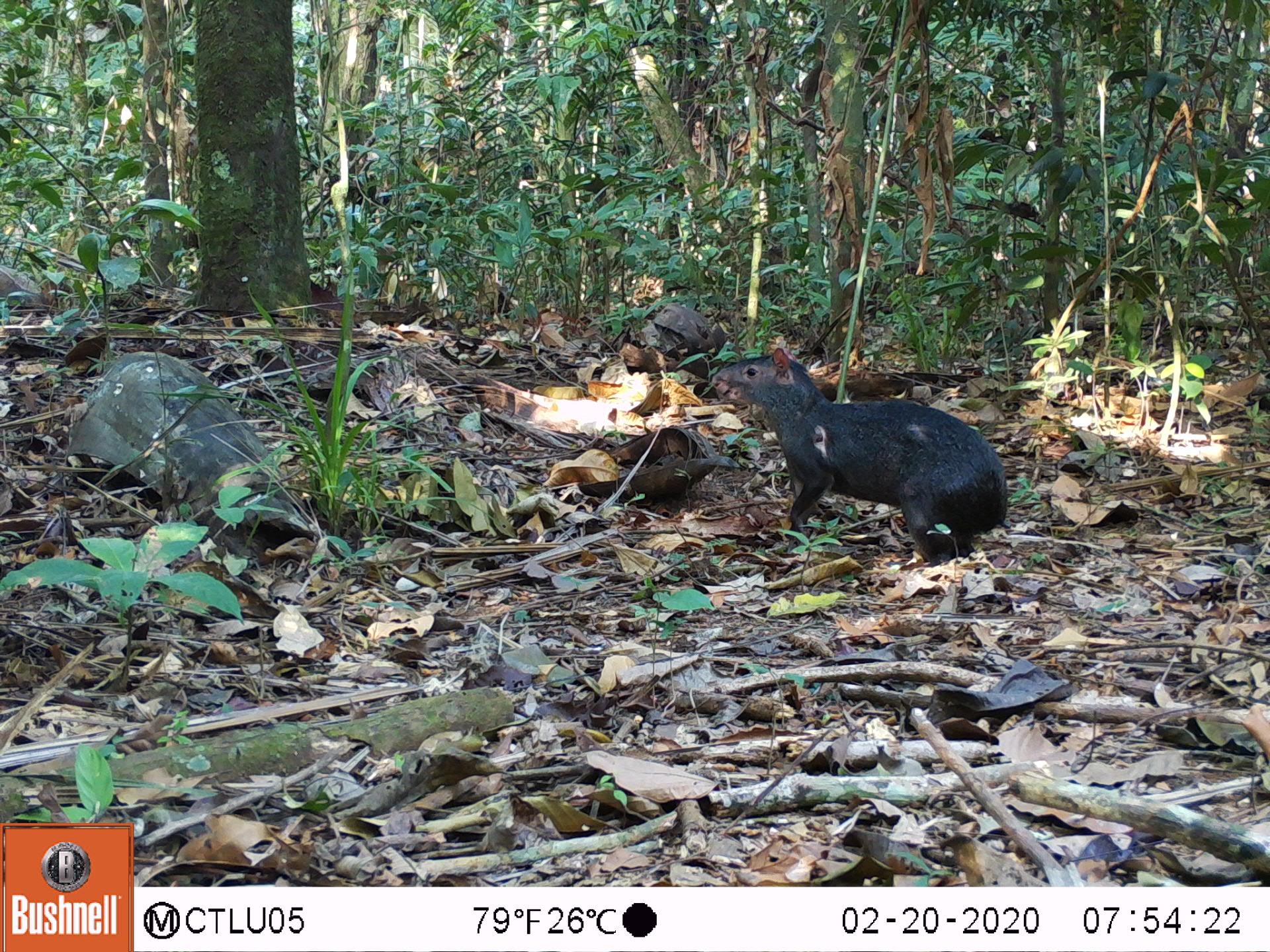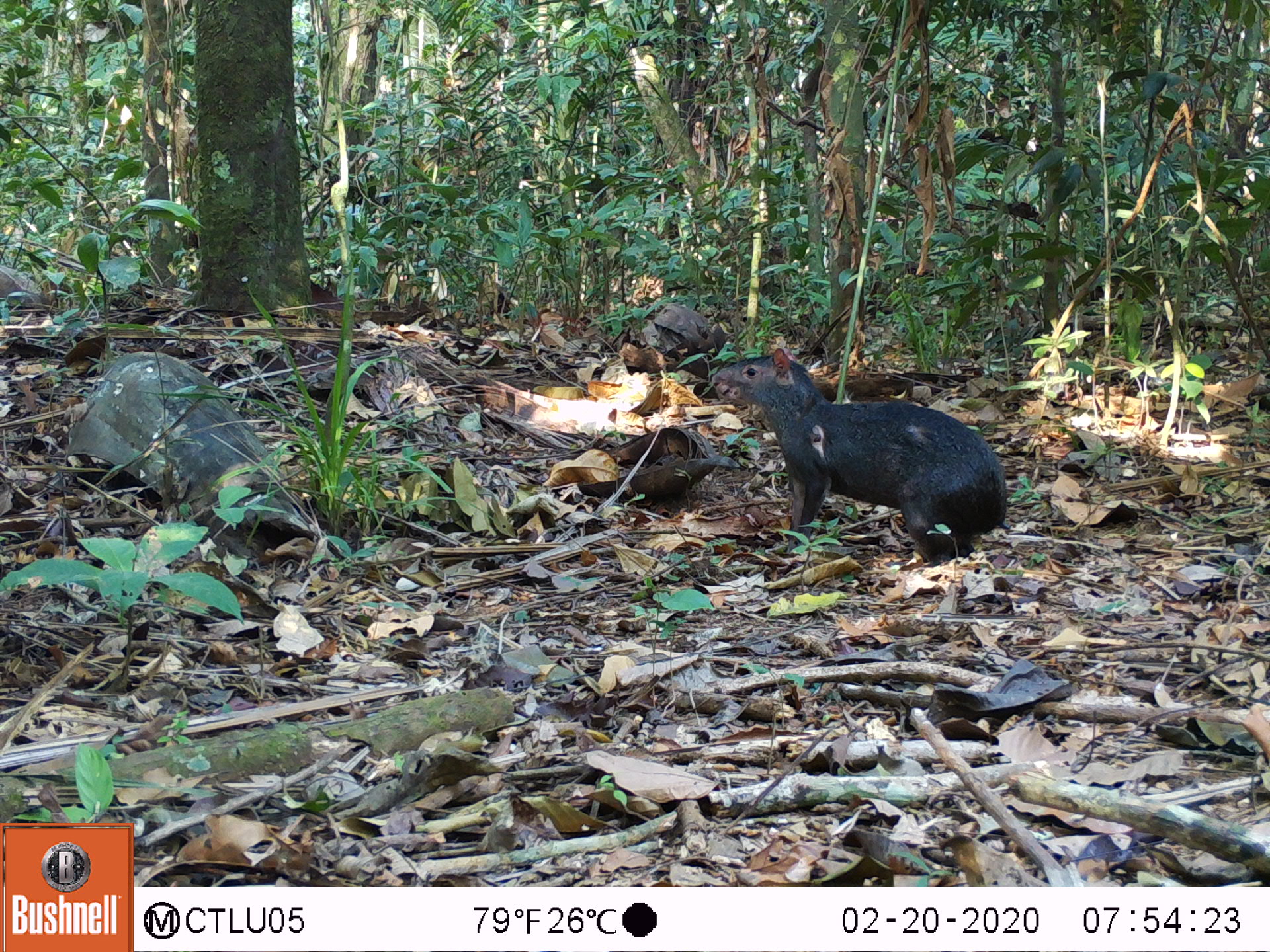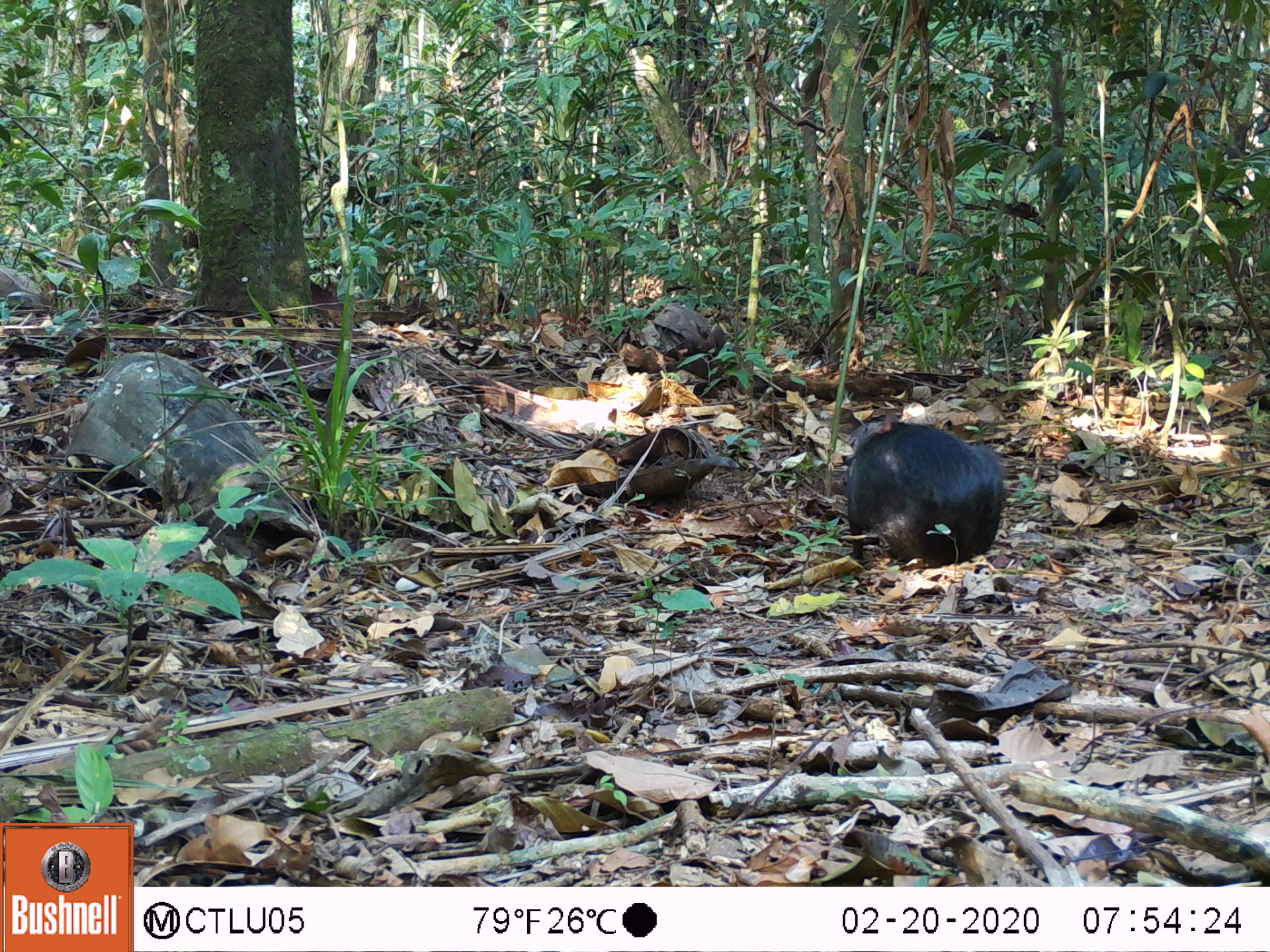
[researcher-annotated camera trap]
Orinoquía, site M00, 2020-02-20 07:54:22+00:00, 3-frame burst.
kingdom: Animalia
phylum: Chordata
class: Mammalia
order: Rodentia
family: Dasyproctidae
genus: Dasyprocta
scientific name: Dasyprocta fuliginosa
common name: black agouti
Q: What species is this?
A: Black agouti (Dasyprocta fuliginosa).